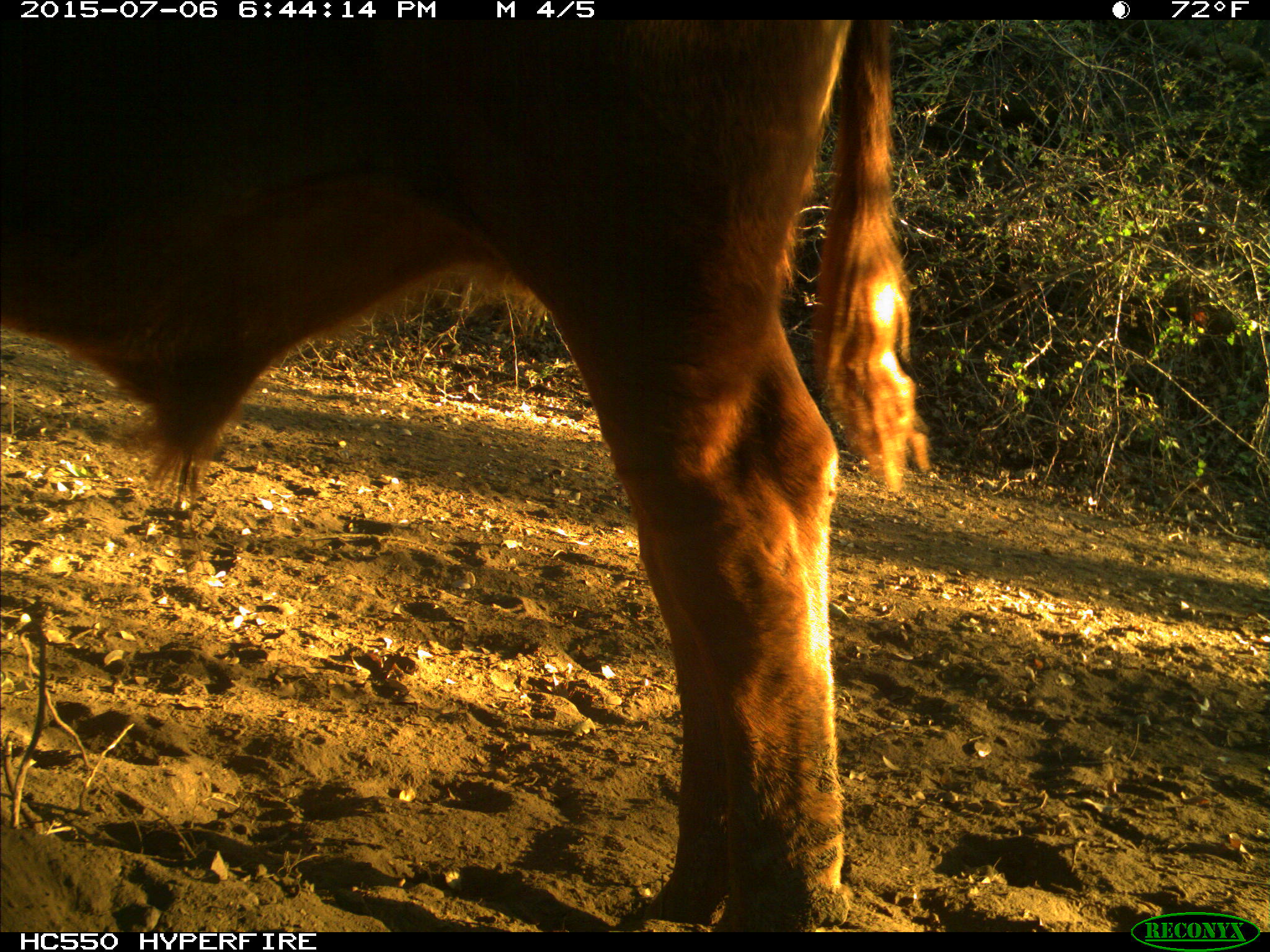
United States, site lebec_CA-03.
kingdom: Animalia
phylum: Chordata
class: Mammalia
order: Artiodactyla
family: Bovidae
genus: Bos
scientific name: Bos taurus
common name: domestic cow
Bos taurus (domestic cow).